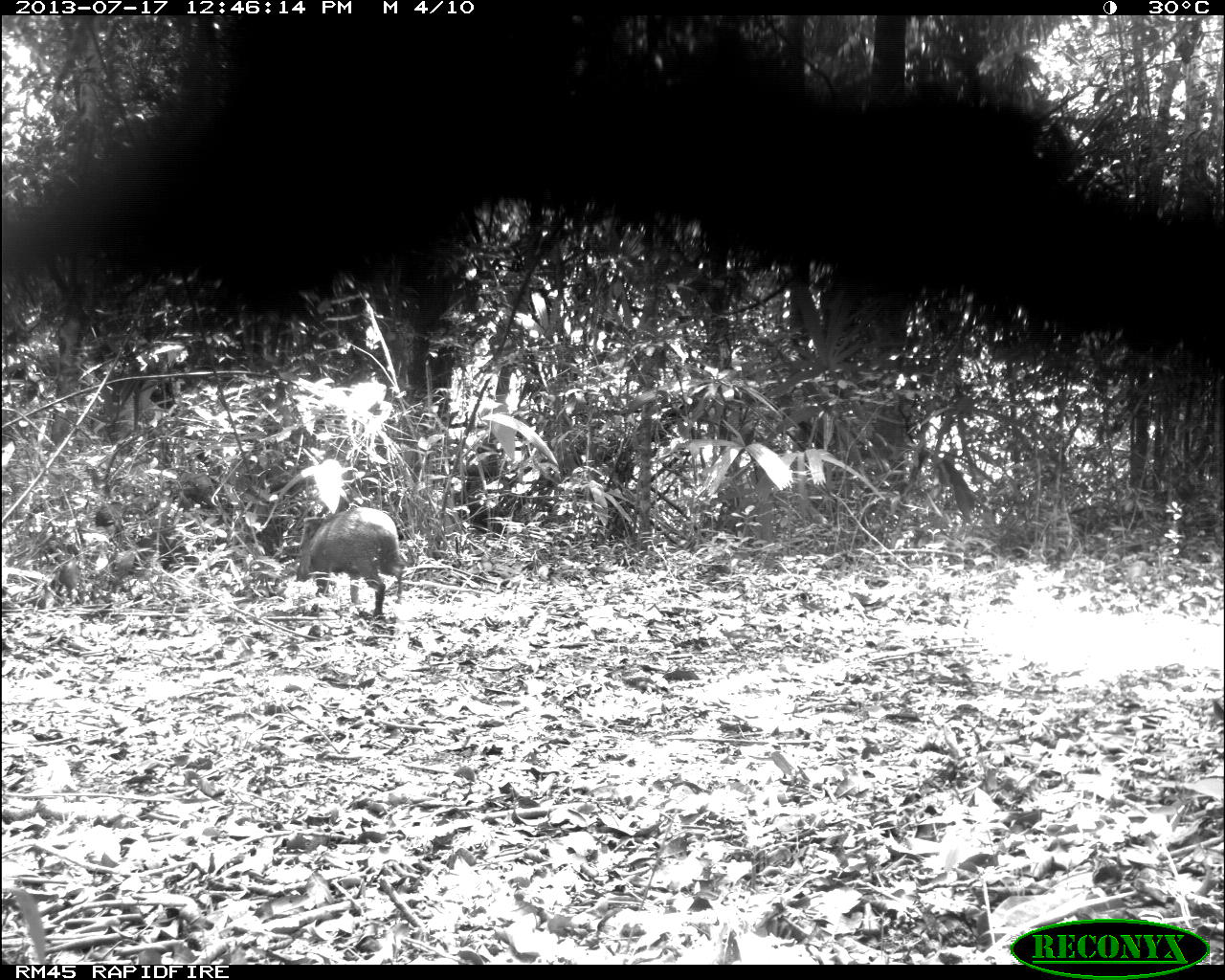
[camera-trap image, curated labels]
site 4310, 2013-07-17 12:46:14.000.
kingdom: Animalia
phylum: Chordata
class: Mammalia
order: Artiodactyla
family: Tayassuidae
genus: Pecari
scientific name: Pecari tajacu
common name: collared peccary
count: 6